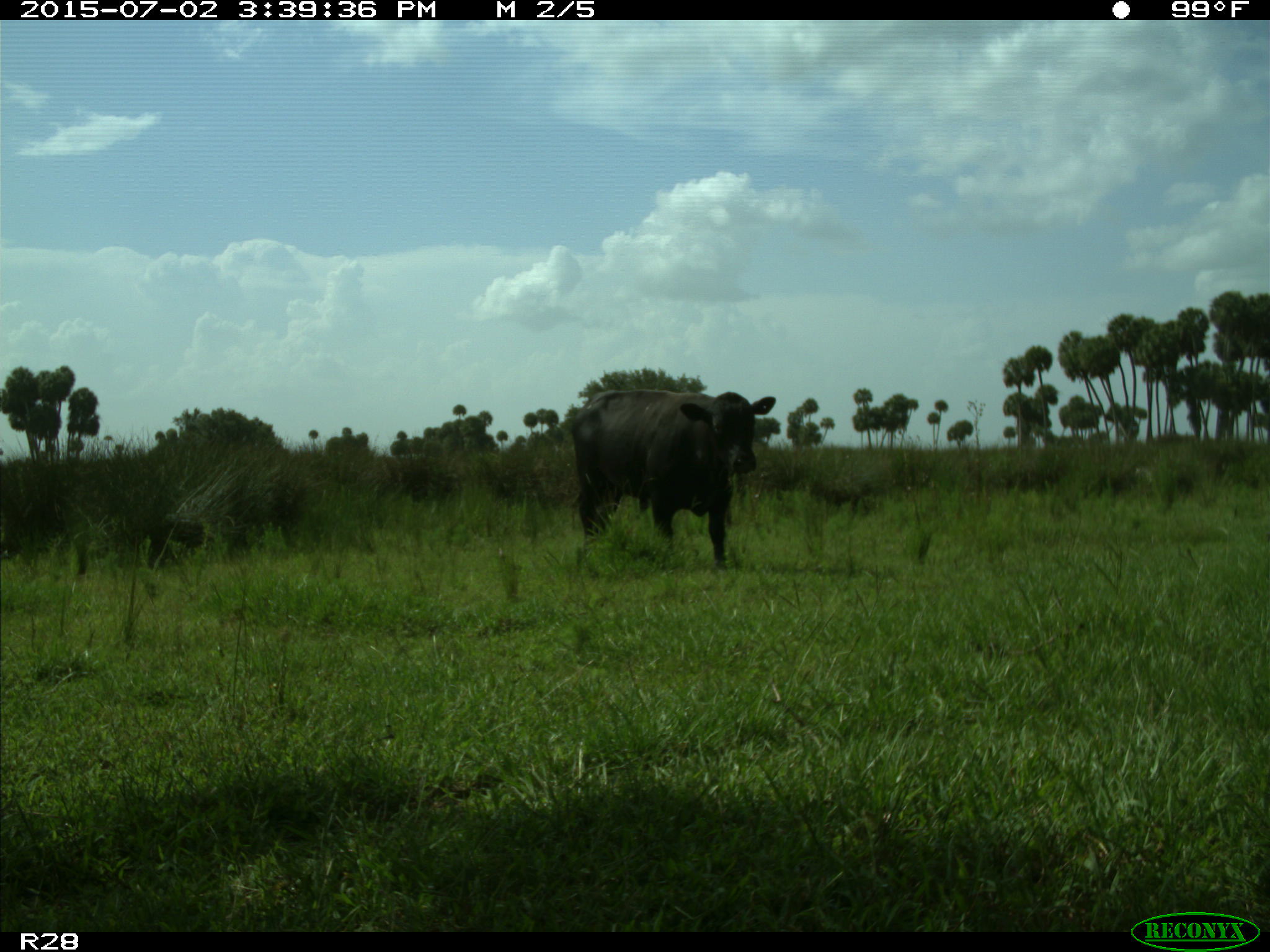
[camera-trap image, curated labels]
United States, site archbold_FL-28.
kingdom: Animalia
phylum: Chordata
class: Mammalia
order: Artiodactyla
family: Bovidae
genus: Bos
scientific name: Bos taurus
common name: domestic cow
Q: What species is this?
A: Bos taurus (domestic cow).